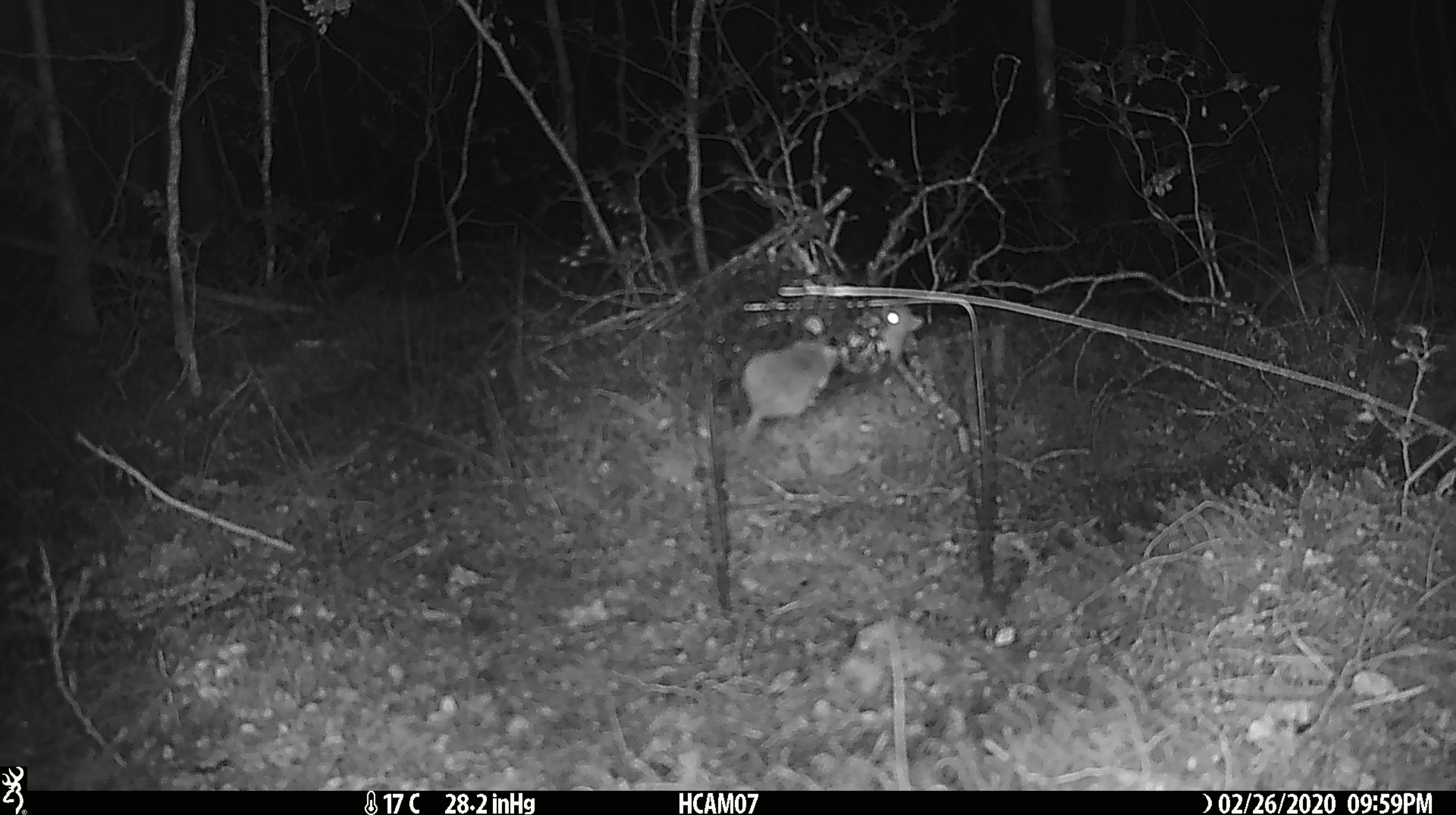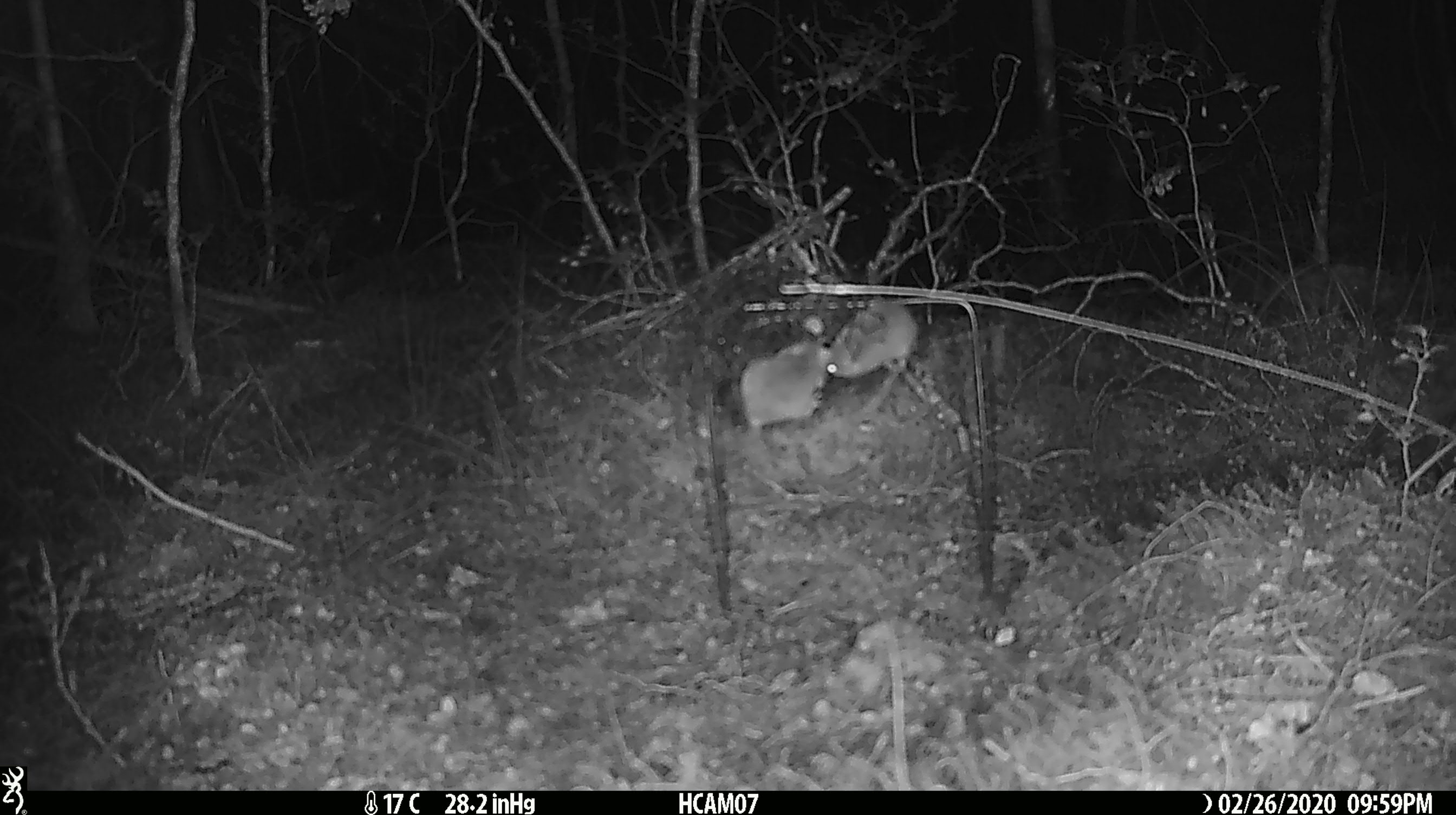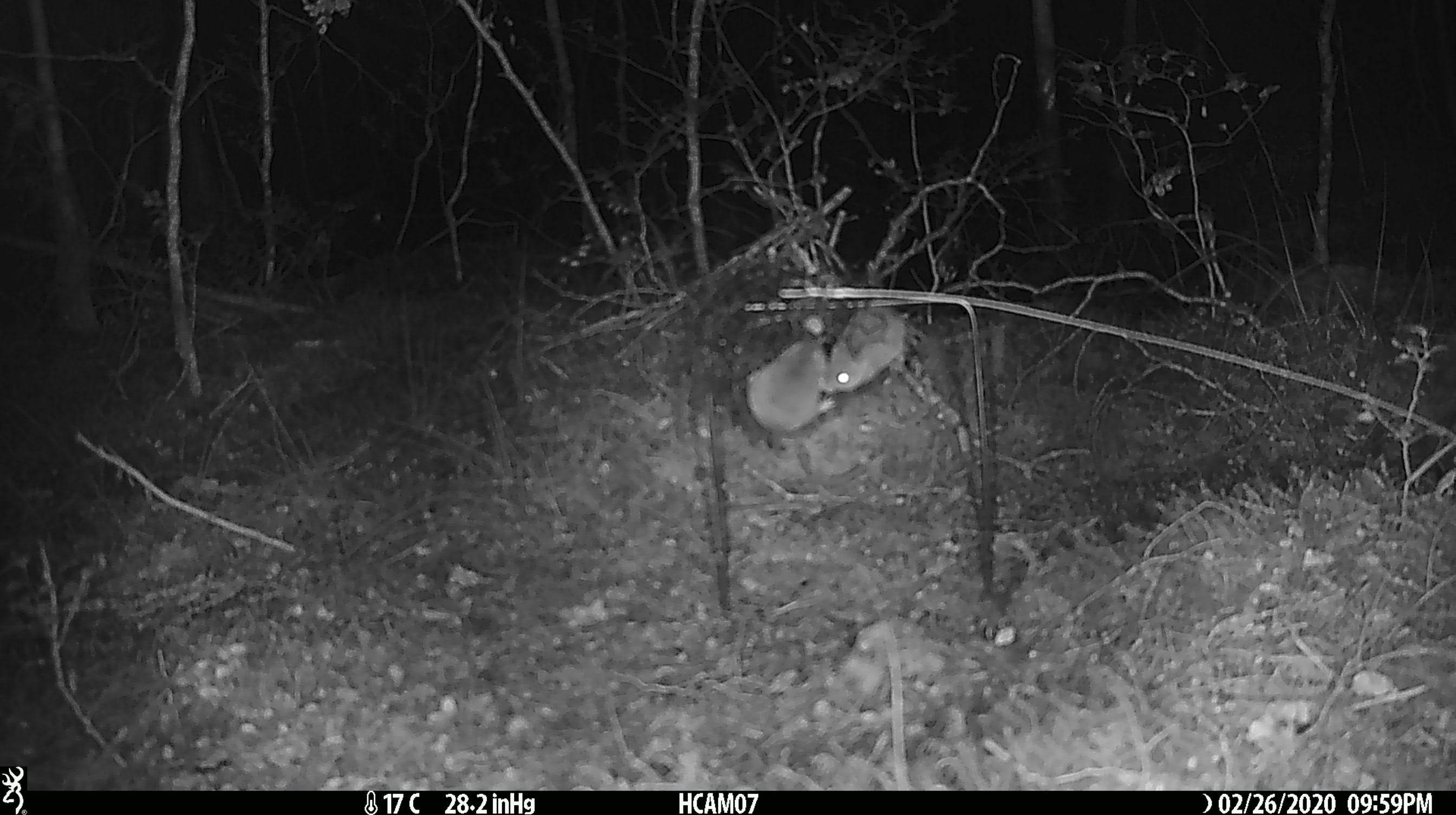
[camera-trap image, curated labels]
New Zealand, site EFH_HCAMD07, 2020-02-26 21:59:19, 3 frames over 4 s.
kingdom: Animalia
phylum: Chordata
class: Mammalia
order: Rodentia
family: Muridae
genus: Mus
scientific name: Mus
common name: mouse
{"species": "mouse (Mus)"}